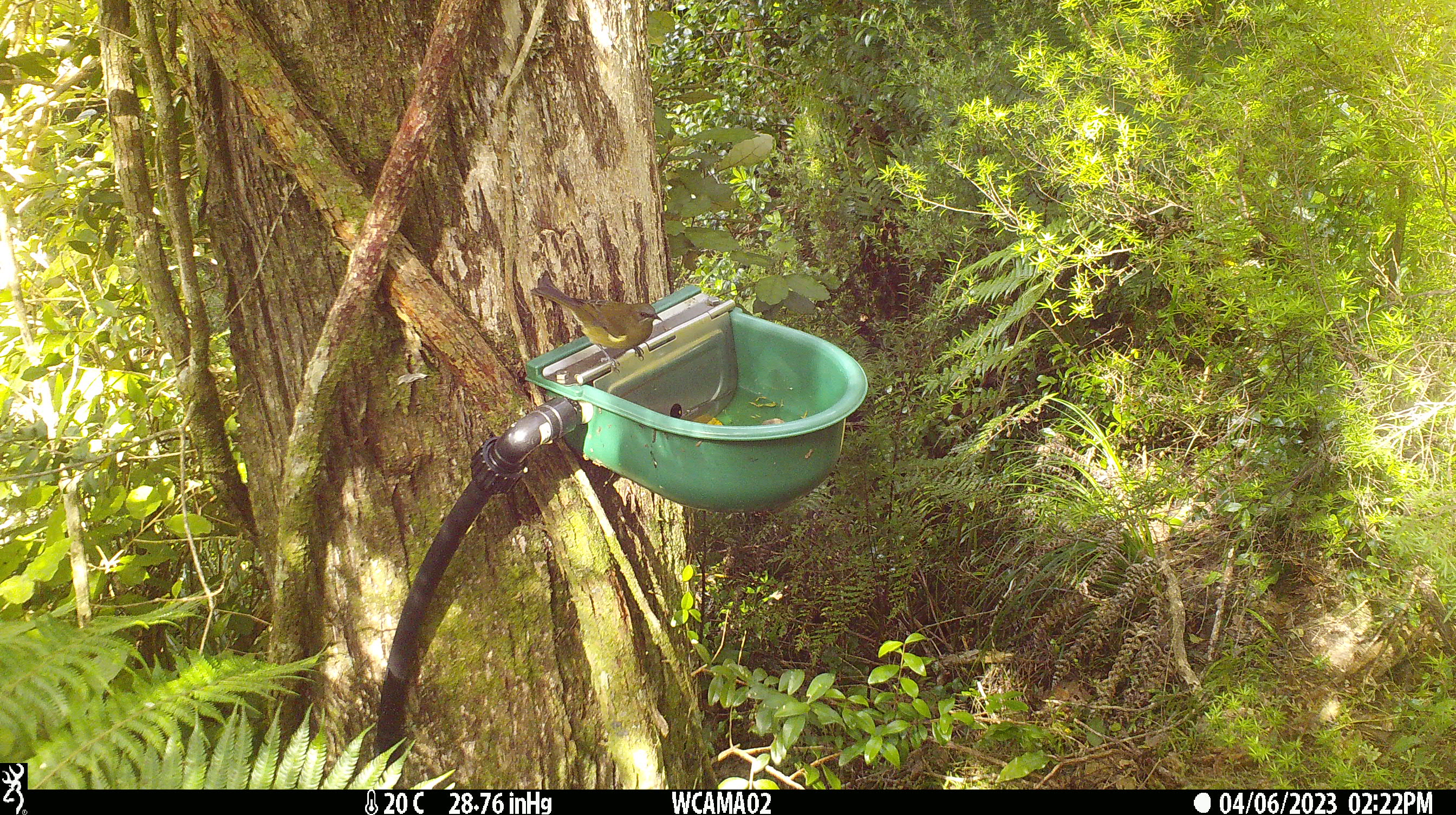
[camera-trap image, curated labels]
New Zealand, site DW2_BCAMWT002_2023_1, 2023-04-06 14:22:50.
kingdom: Animalia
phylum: Chordata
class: Aves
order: Passeriformes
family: Meliphagidae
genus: Anthornis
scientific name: Anthornis melanura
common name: new zealand bellbird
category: bellbird